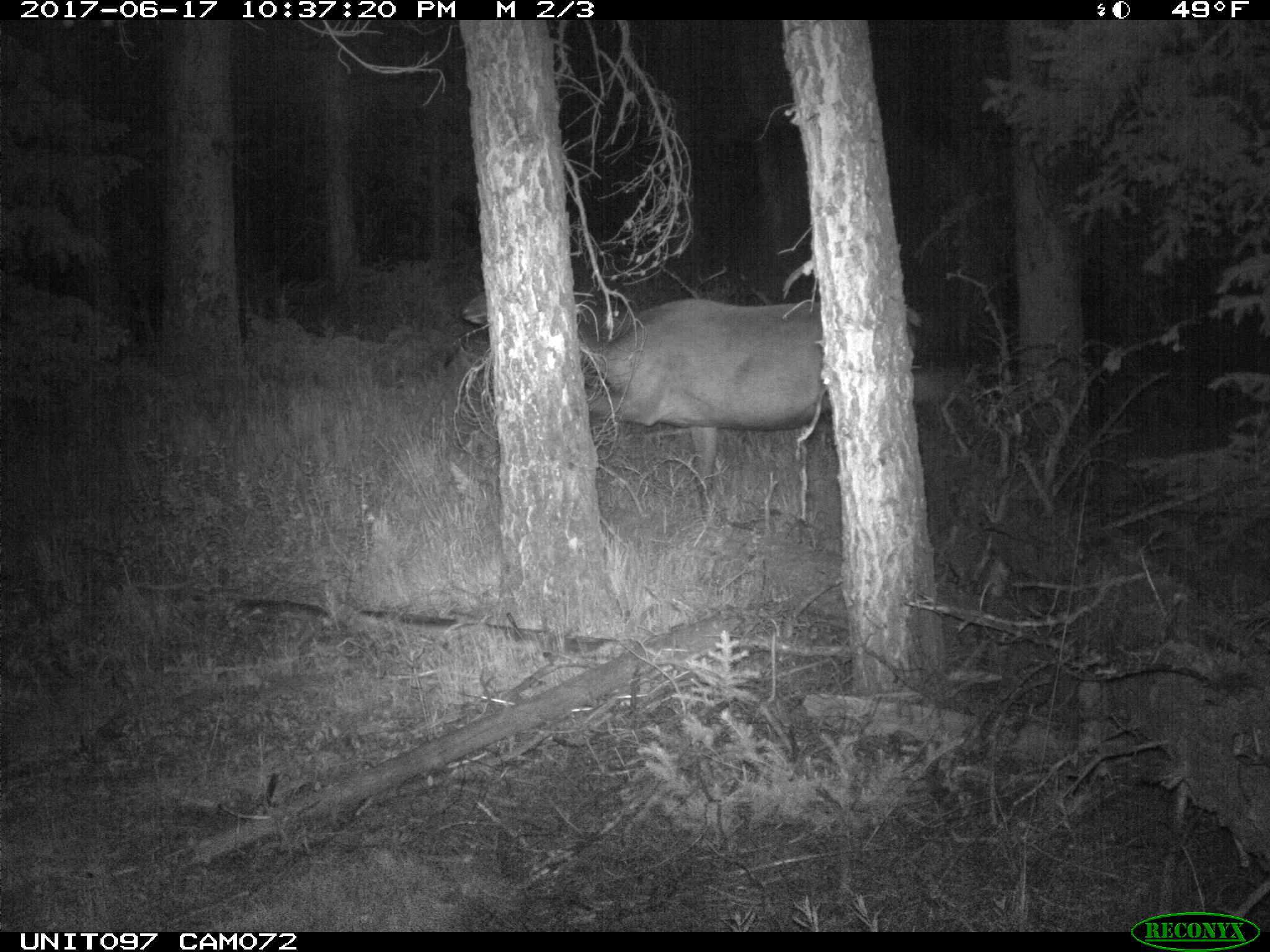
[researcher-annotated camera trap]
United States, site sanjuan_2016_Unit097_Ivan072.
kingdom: Animalia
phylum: Chordata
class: Mammalia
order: Artiodactyla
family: Cervidae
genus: Cervus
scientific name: Cervus elaphus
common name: red deer